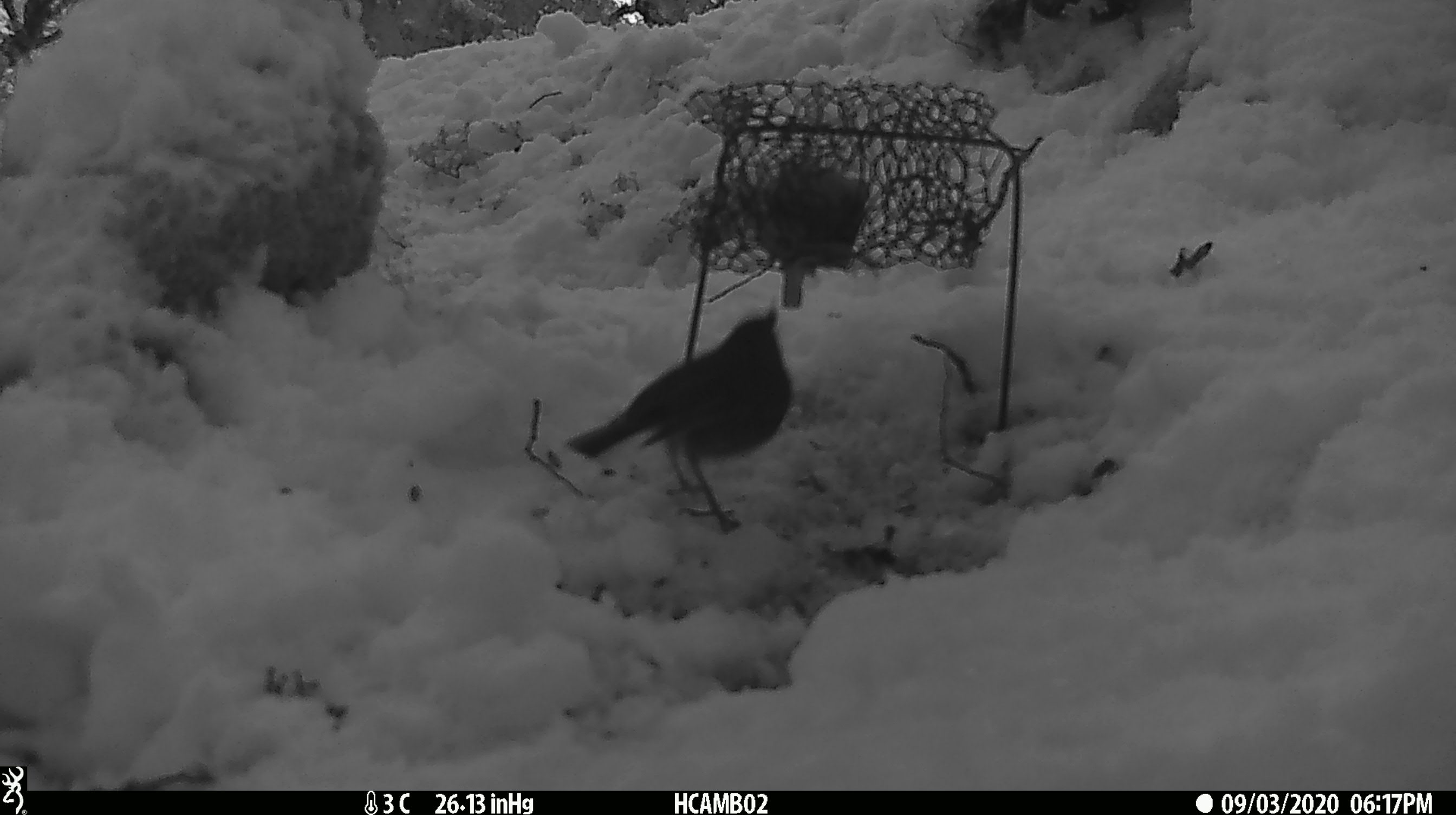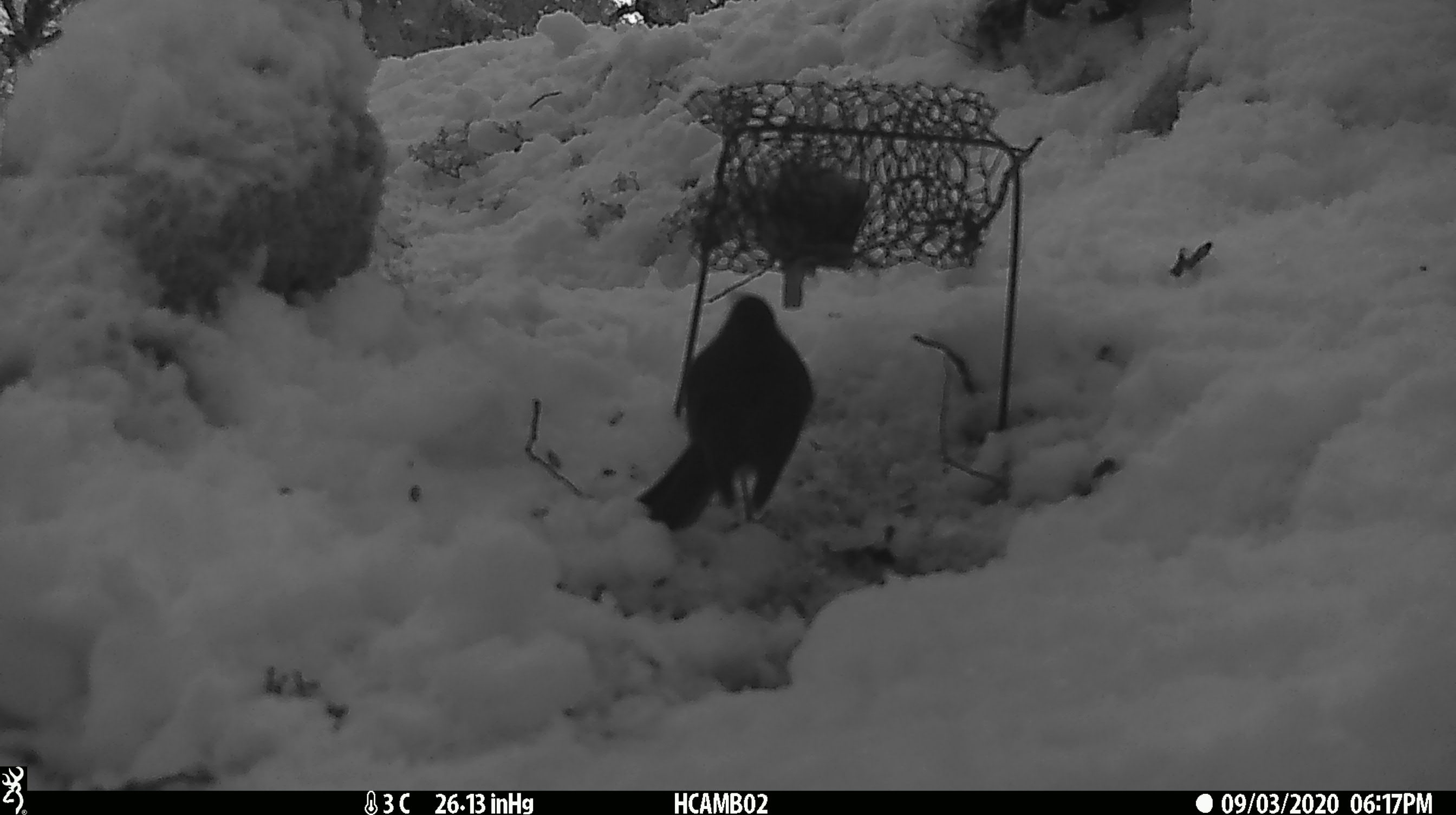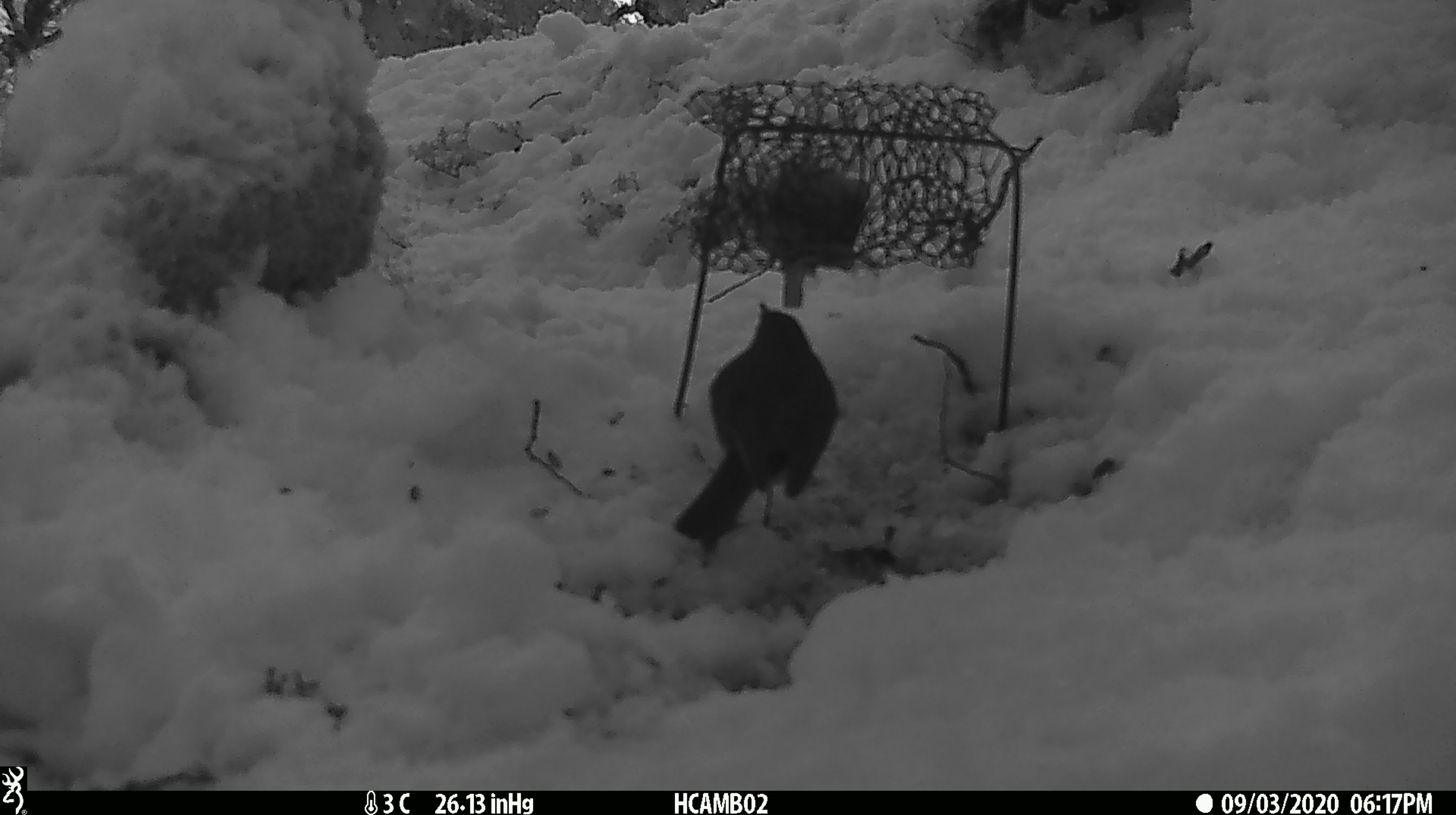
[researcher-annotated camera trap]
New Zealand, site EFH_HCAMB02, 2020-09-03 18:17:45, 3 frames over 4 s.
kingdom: Animalia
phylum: Chordata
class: Aves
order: Passeriformes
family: Petroicidae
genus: Petroica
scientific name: Petroica australis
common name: new zealand robin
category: robin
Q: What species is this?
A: Robin (new zealand robin) (Petroica australis).